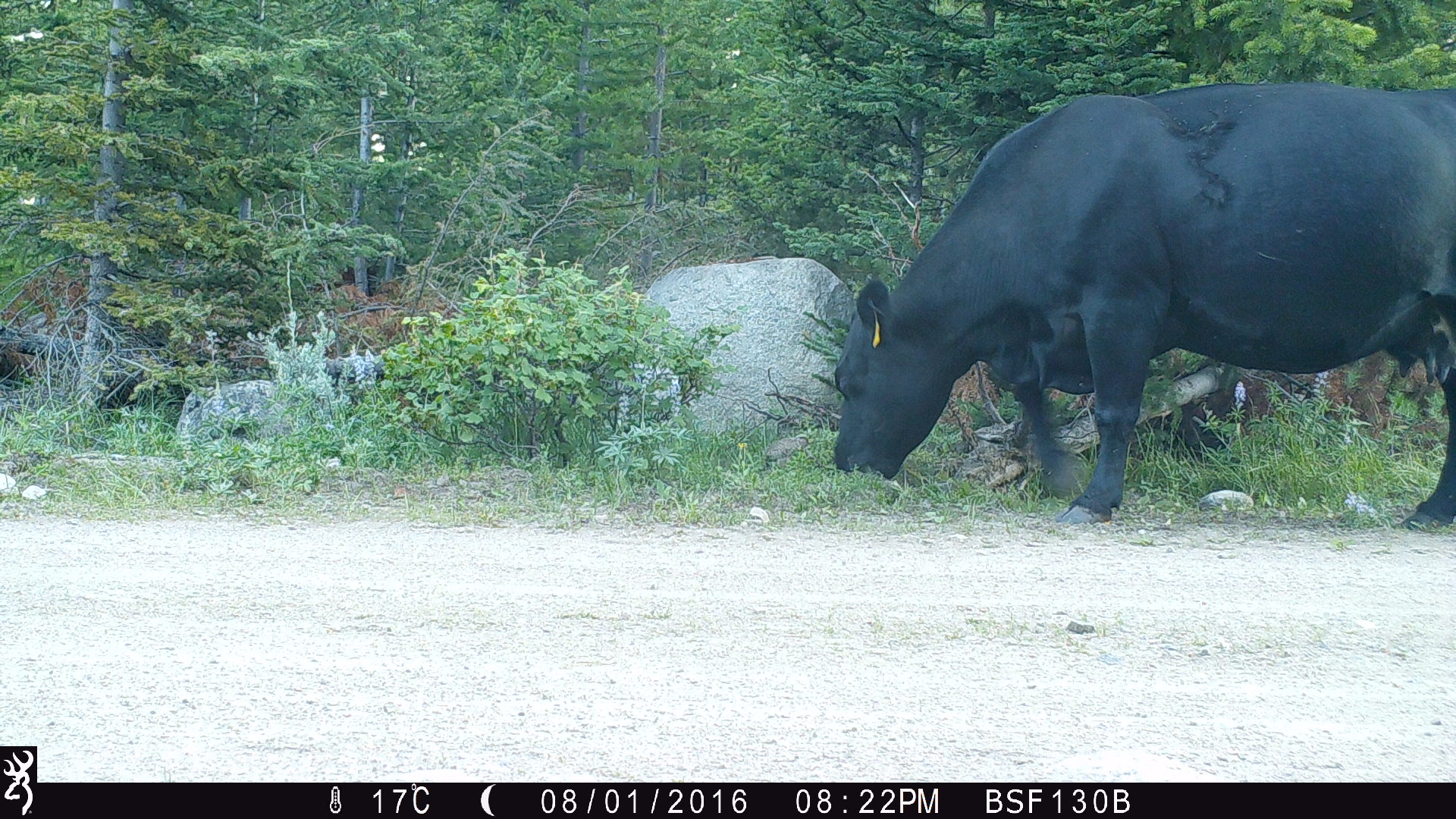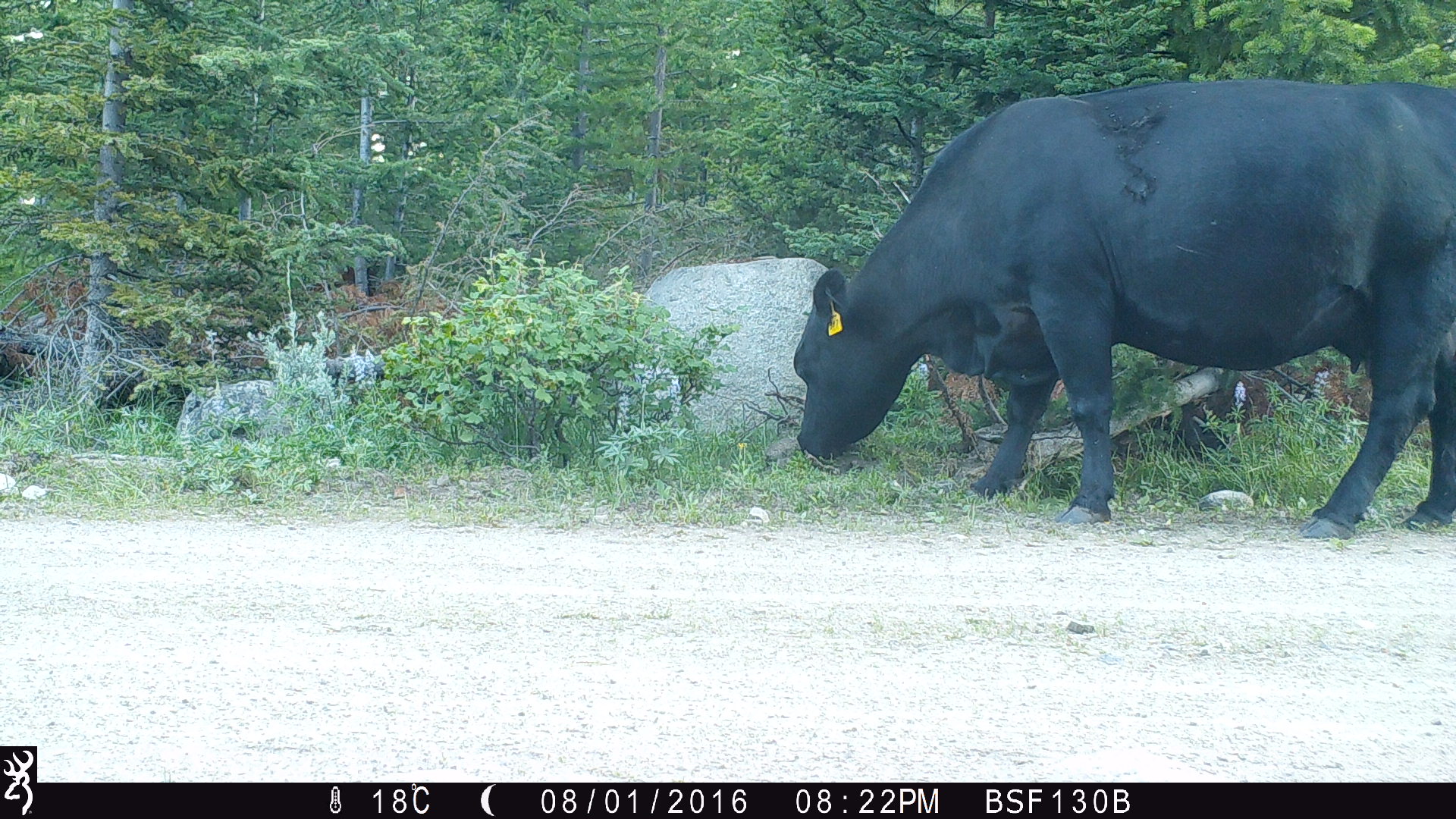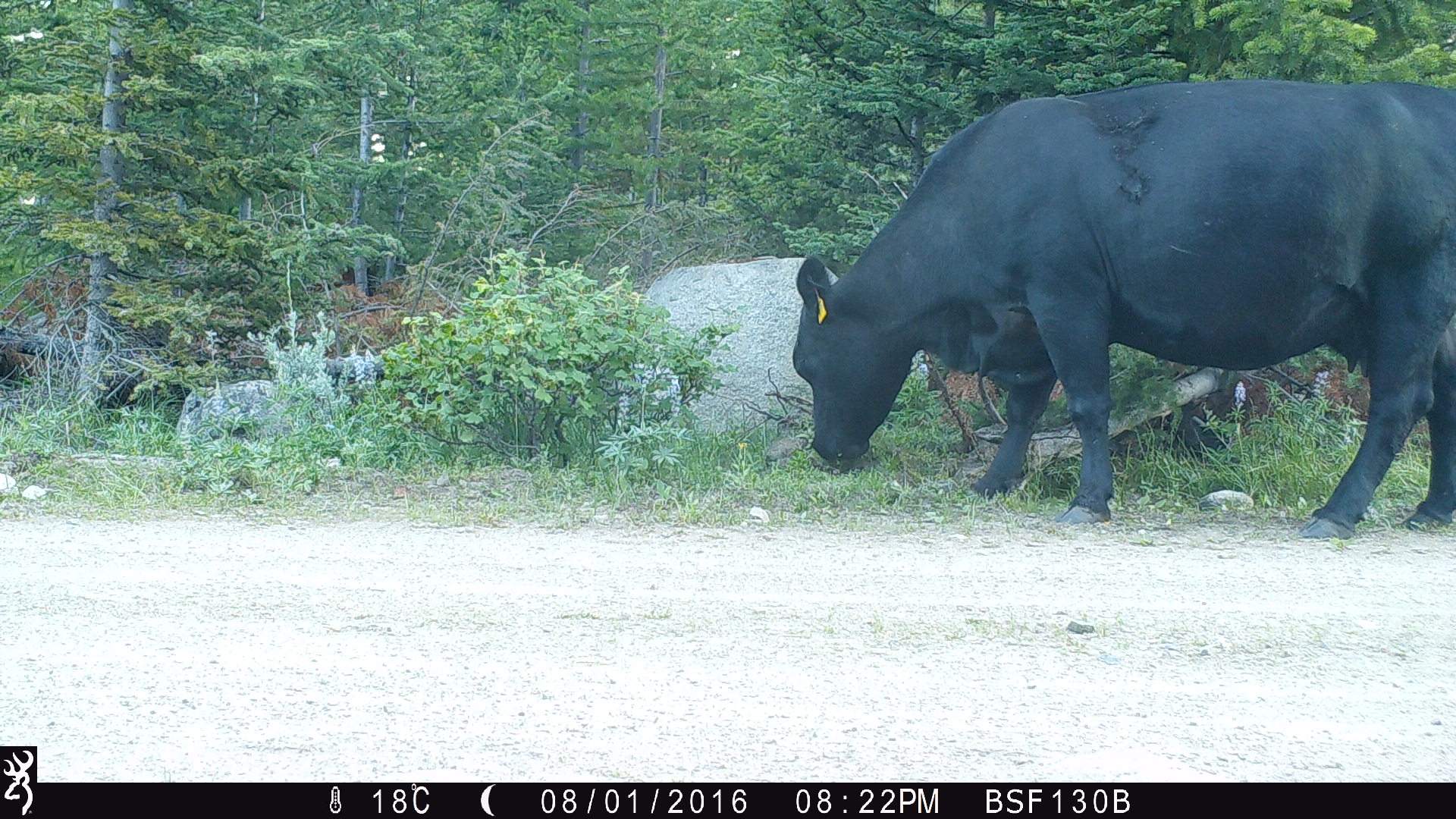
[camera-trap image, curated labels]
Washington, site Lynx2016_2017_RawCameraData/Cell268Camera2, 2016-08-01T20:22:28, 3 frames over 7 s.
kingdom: Animalia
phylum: Chordata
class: Mammalia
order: Artiodactyla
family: Bovidae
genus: Bos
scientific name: Bos taurus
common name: domestic cattle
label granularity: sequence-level